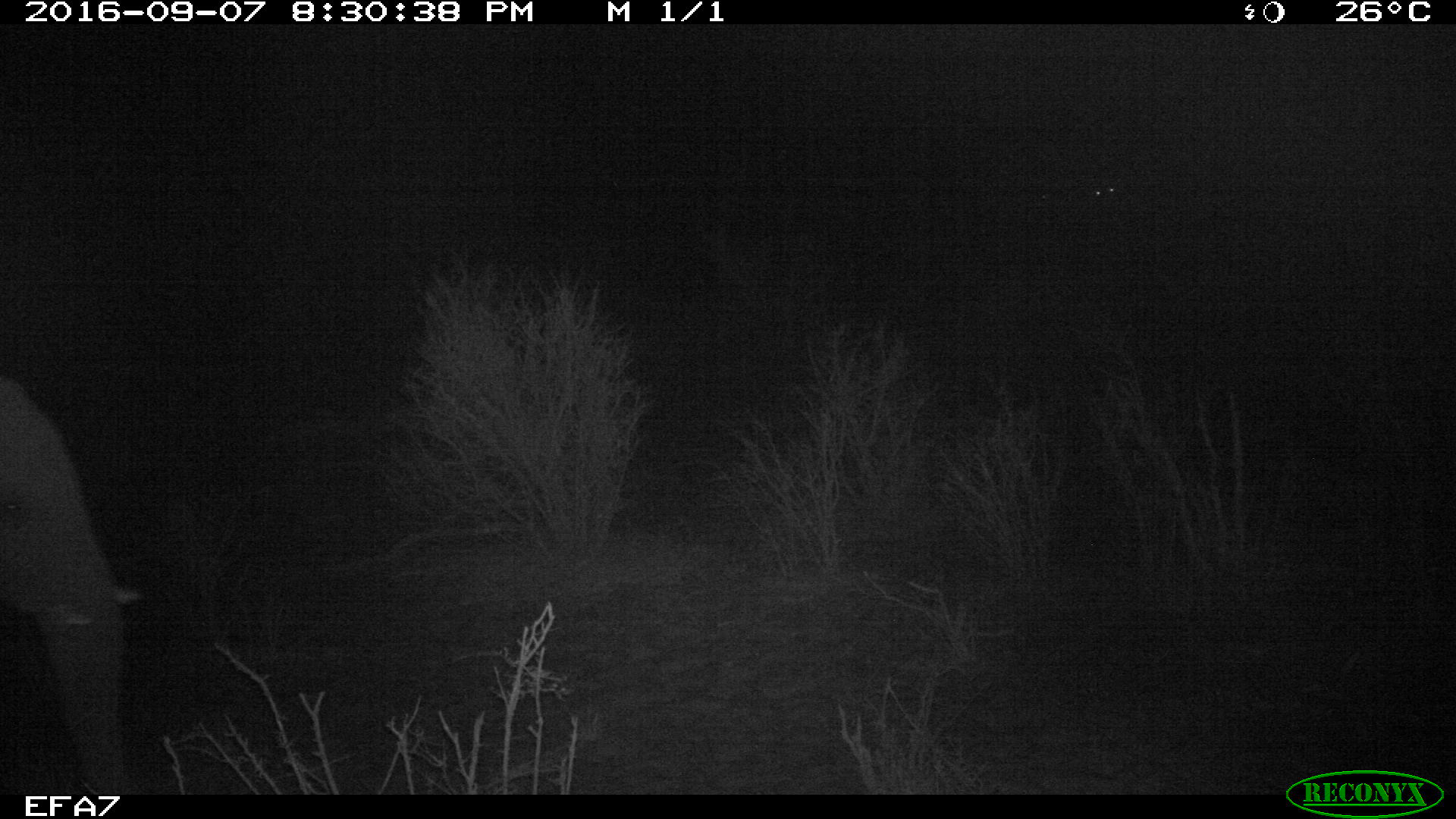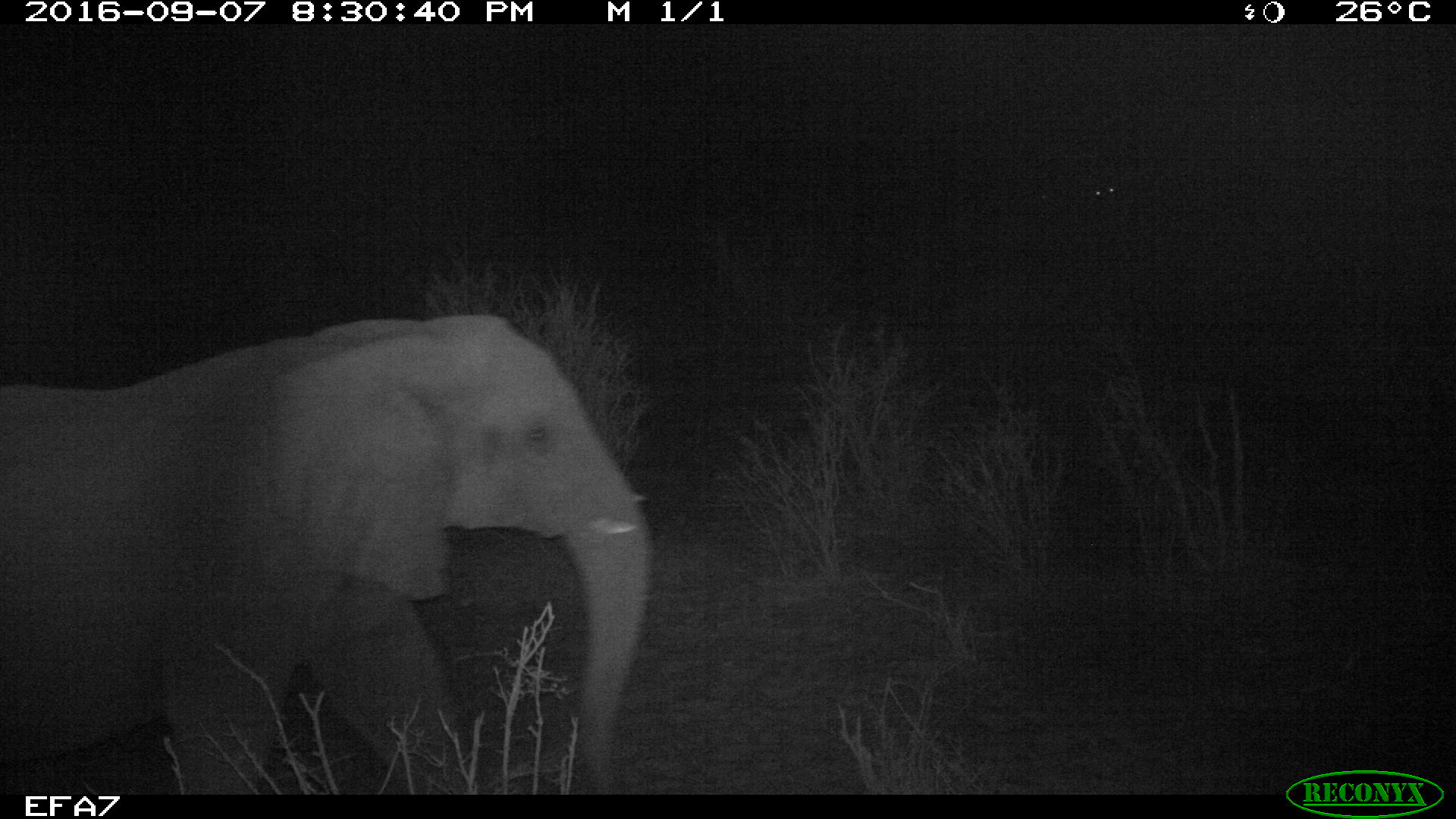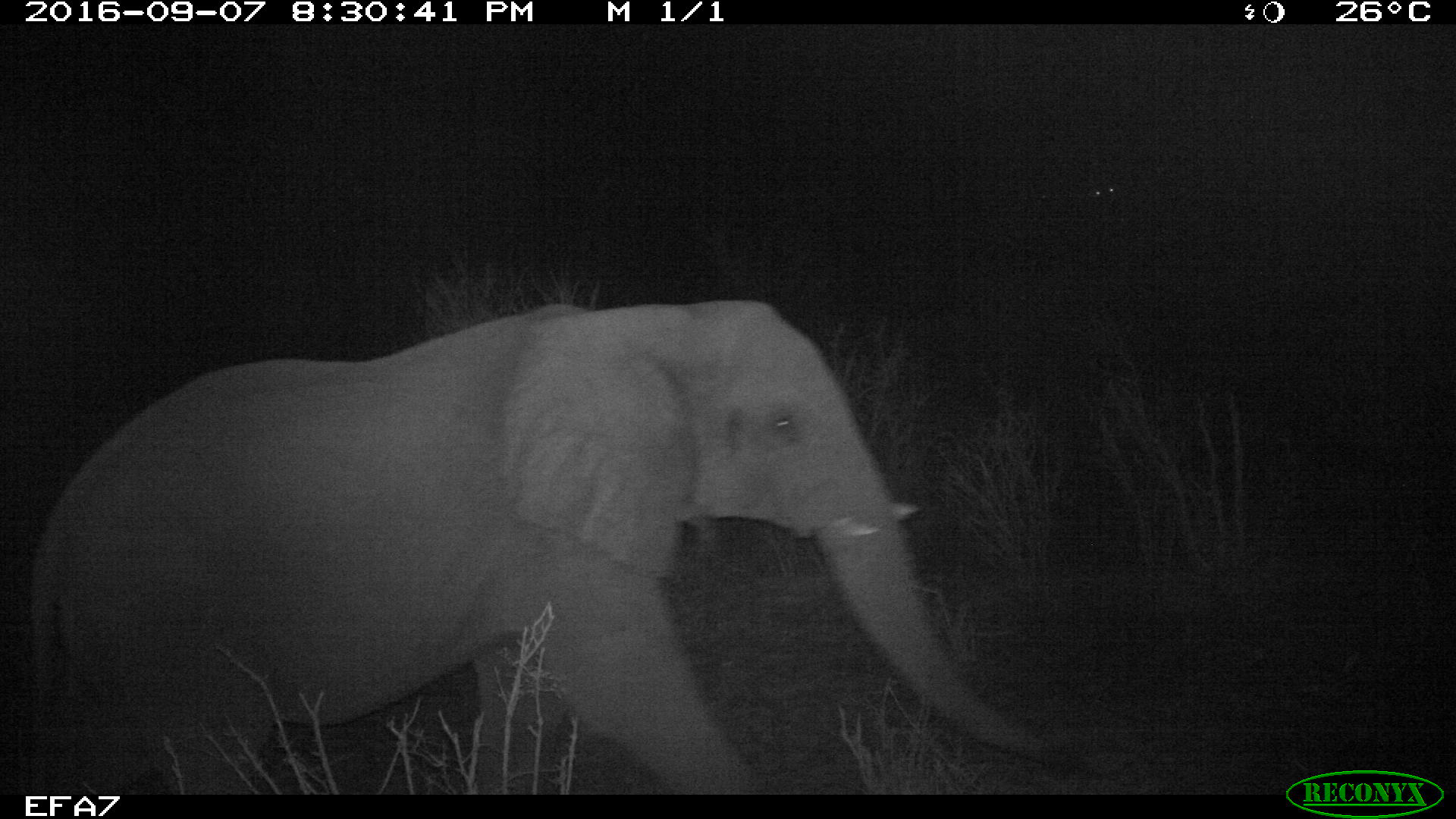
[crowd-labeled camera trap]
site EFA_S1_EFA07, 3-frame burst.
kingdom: Animalia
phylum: Chordata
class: Mammalia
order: Proboscidea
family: Elephantidae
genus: Loxodonta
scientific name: Loxodonta africana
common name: african bush elephant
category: elephant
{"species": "elephant (african bush elephant) (Loxodonta africana)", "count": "1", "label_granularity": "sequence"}